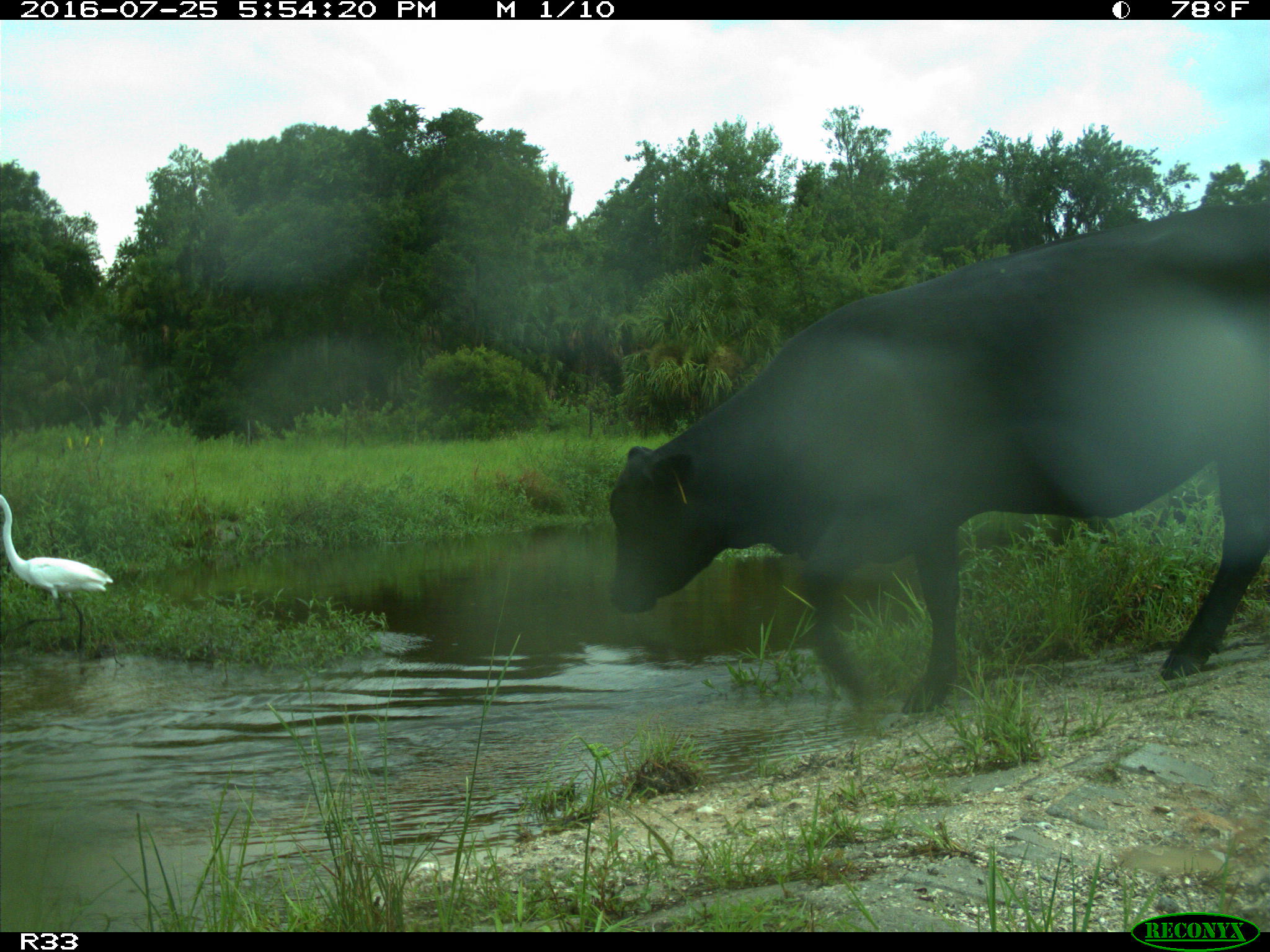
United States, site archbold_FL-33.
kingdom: Animalia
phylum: Chordata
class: Mammalia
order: Artiodactyla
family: Bovidae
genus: Bos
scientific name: Bos taurus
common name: domestic cow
Bos taurus (domestic cow).